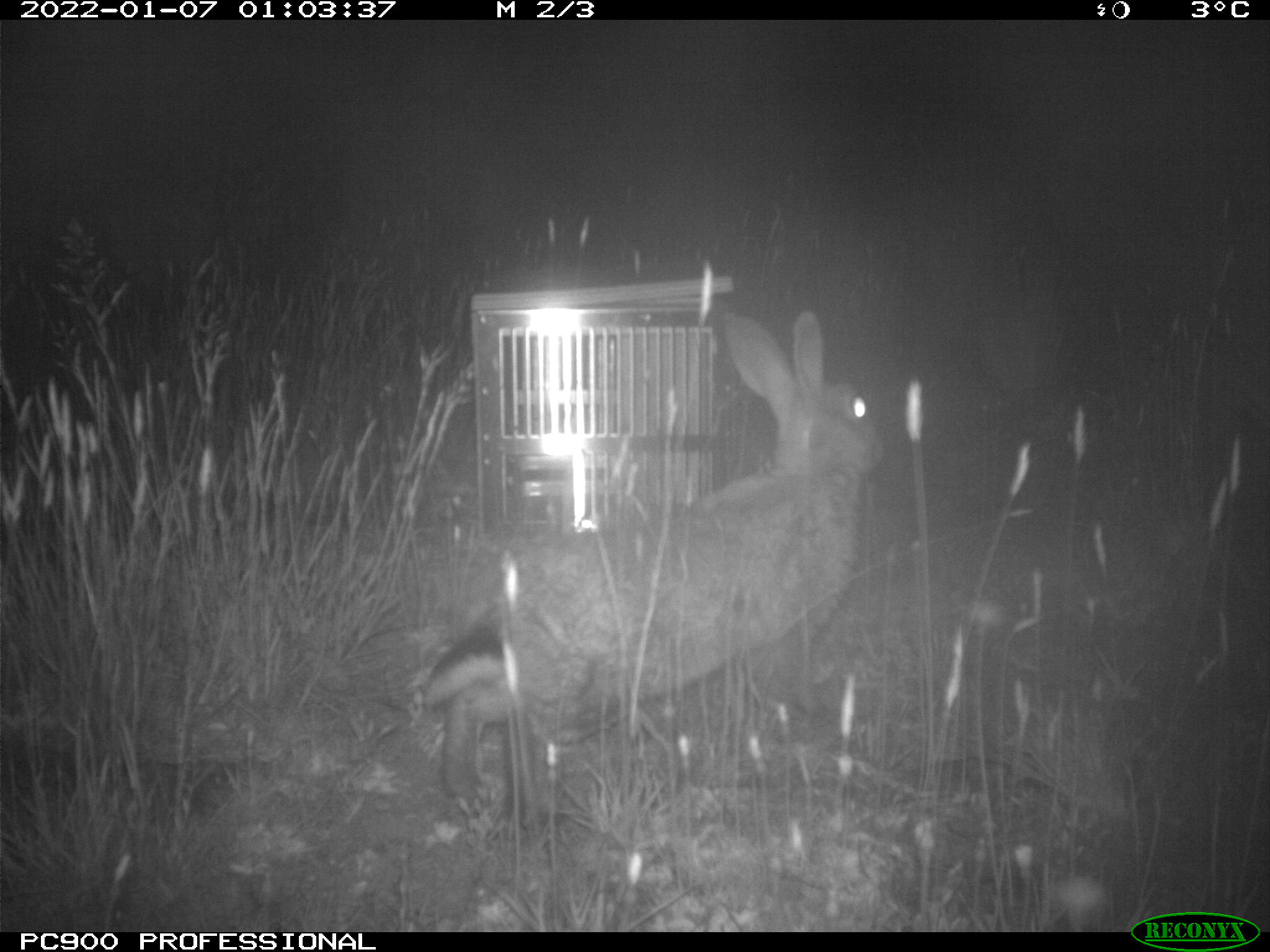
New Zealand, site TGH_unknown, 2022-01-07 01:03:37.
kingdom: Animalia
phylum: Chordata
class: Mammalia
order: Lagomorpha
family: Leporidae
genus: Oryctolagus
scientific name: Oryctolagus cuniculus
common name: european rabbit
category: rabbit